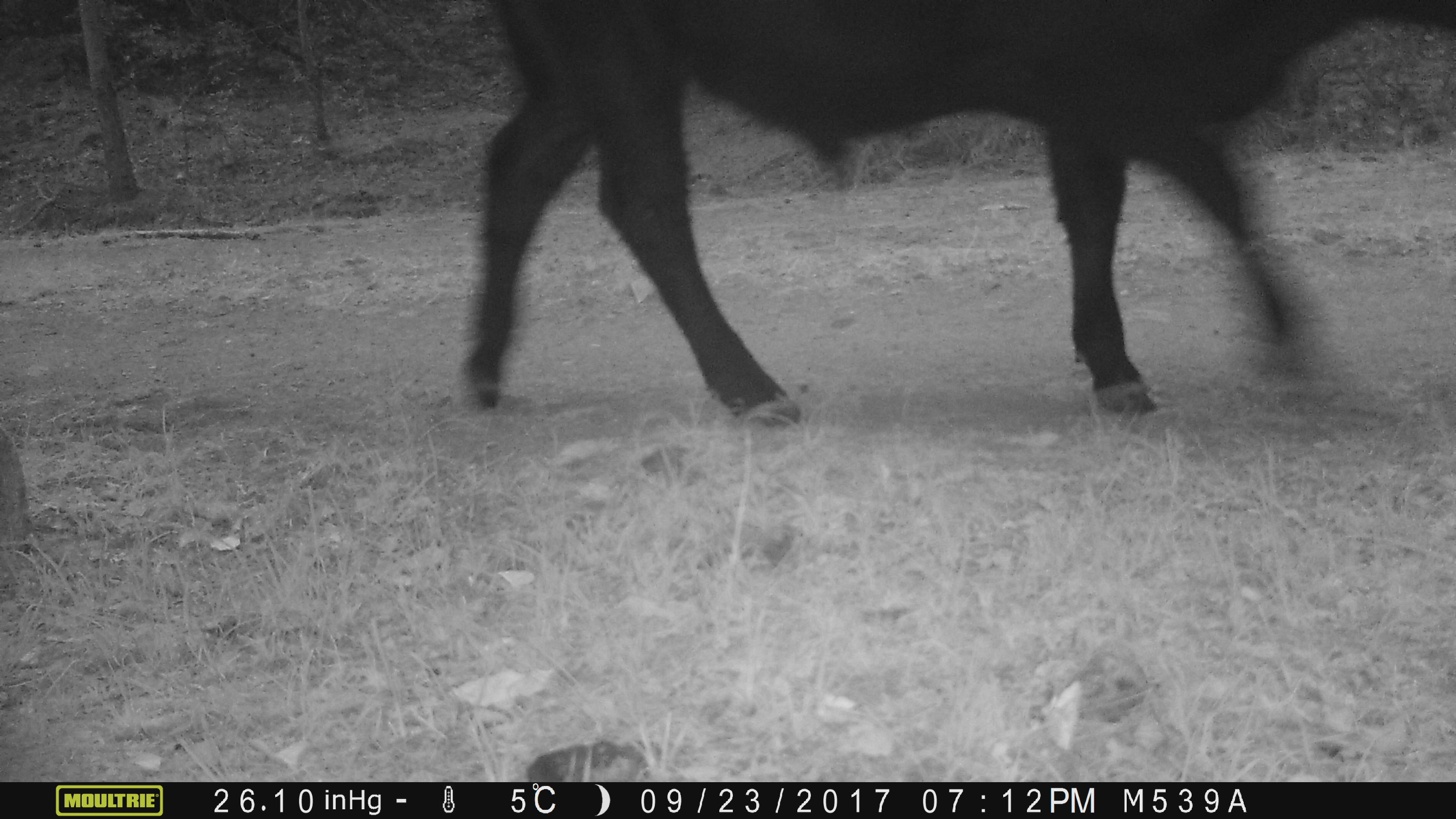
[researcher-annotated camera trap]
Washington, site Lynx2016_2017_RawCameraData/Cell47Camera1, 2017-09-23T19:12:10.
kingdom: Animalia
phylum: Chordata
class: Mammalia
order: Artiodactyla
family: Bovidae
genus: Bos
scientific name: Bos taurus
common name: domestic cattle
Domestic cattle (Bos taurus). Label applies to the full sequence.